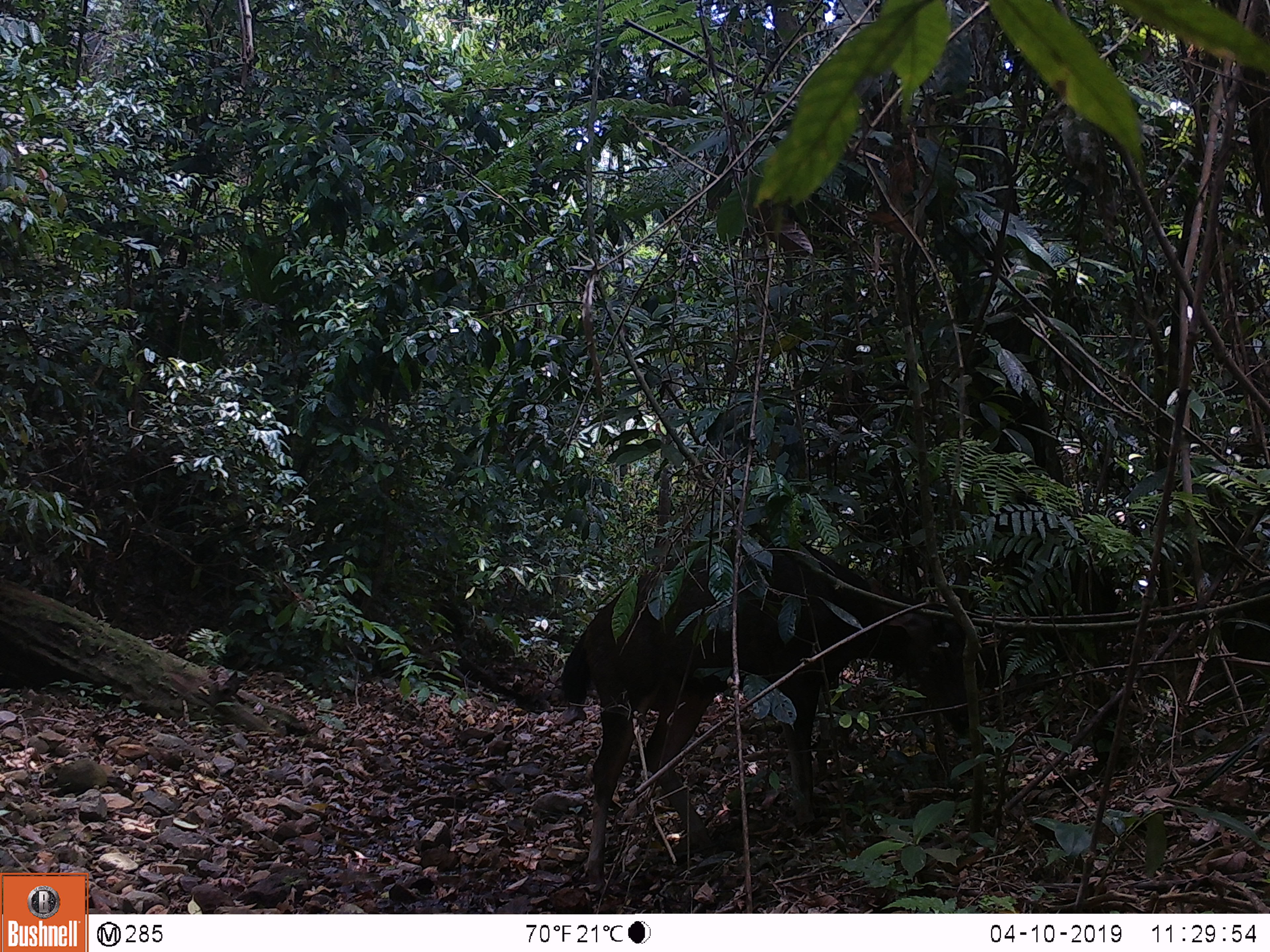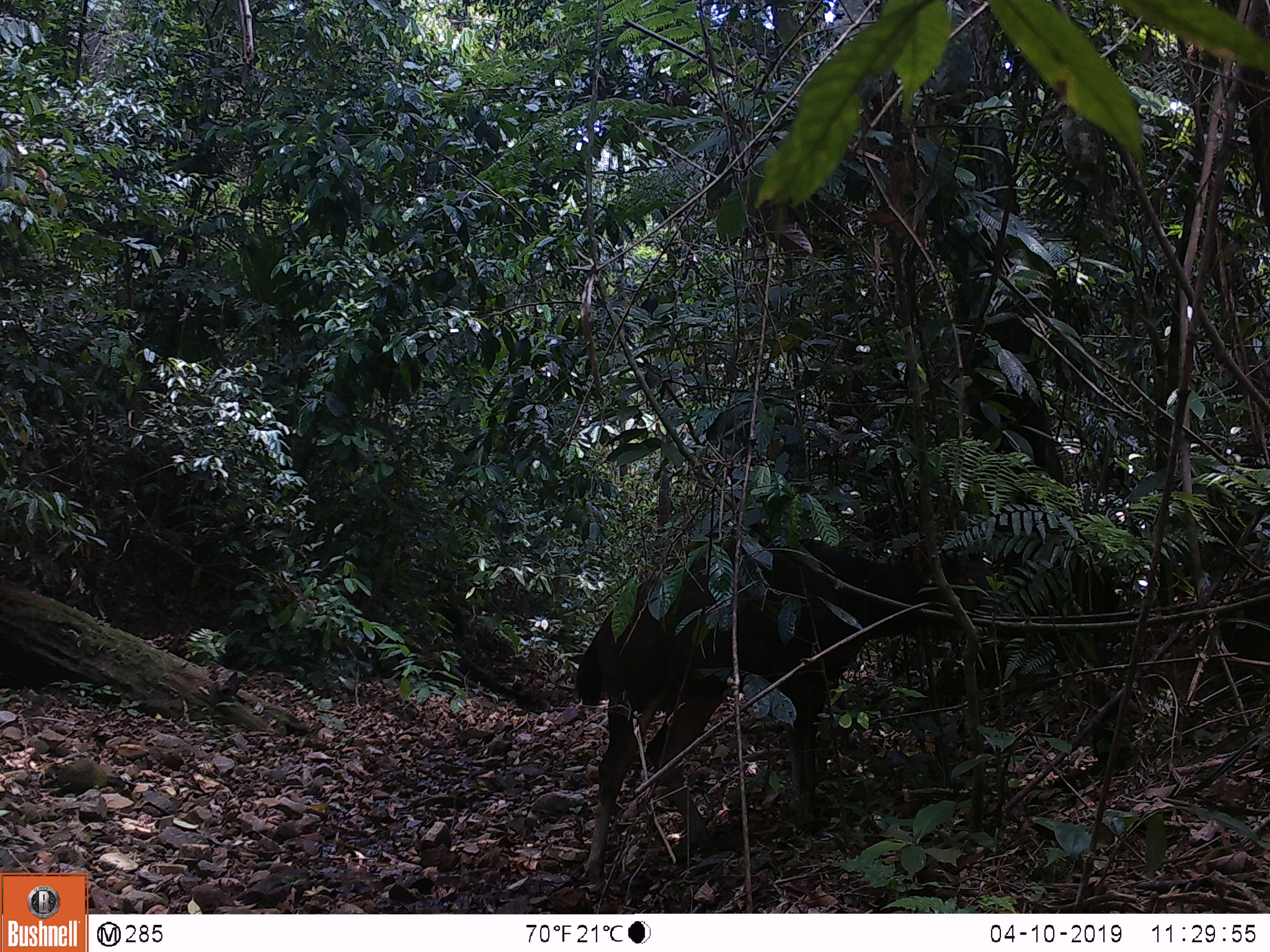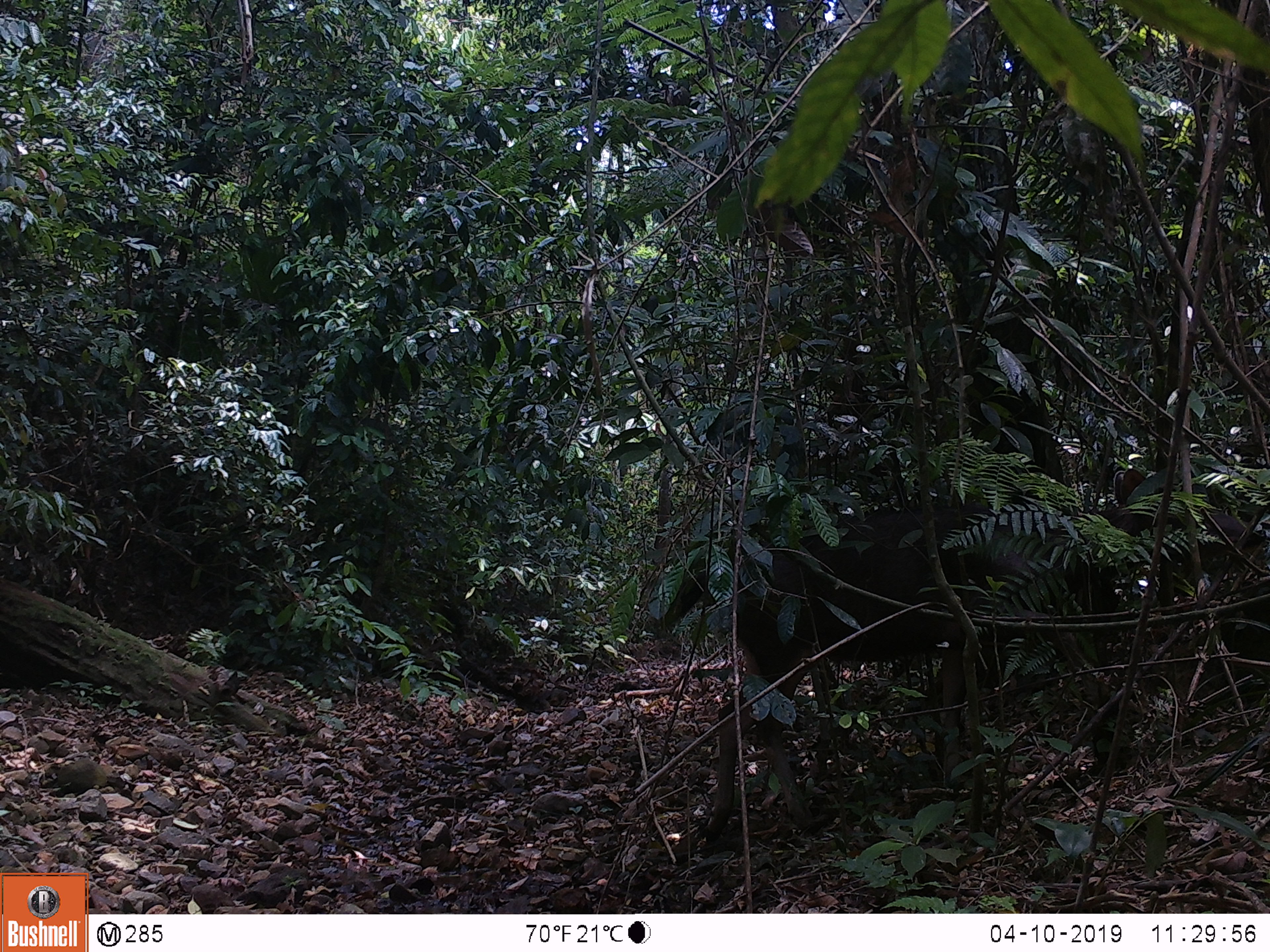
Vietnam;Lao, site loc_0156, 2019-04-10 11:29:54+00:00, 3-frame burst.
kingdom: Animalia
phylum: Chordata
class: Mammalia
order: Artiodactyla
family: Cervidae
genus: Rusa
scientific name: Rusa unicolor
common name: sambar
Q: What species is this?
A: Sambar (Rusa unicolor).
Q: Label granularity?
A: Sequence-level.